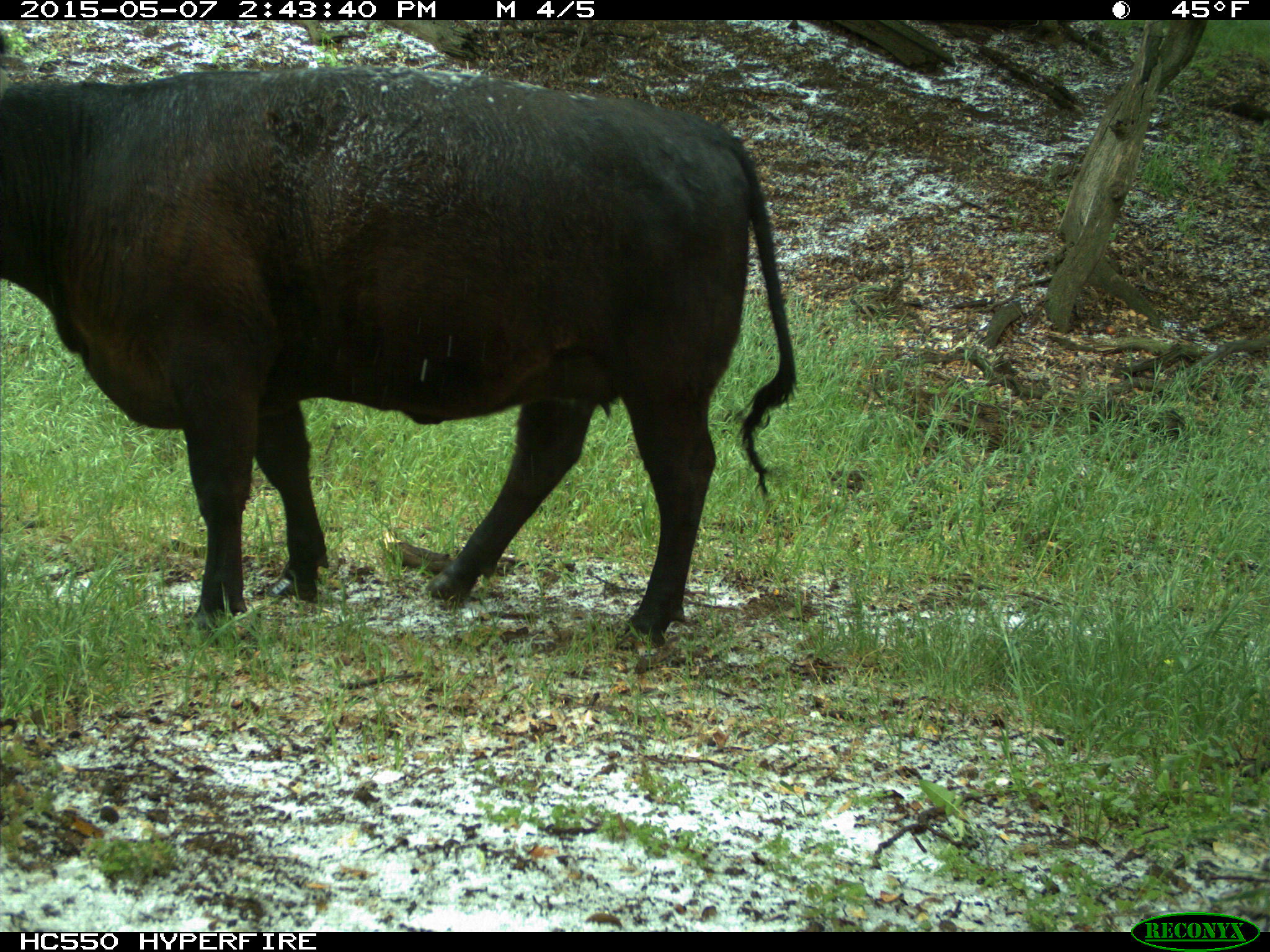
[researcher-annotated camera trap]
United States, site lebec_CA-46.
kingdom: Animalia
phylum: Chordata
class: Mammalia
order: Artiodactyla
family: Bovidae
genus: Bos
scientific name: Bos taurus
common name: domestic cow